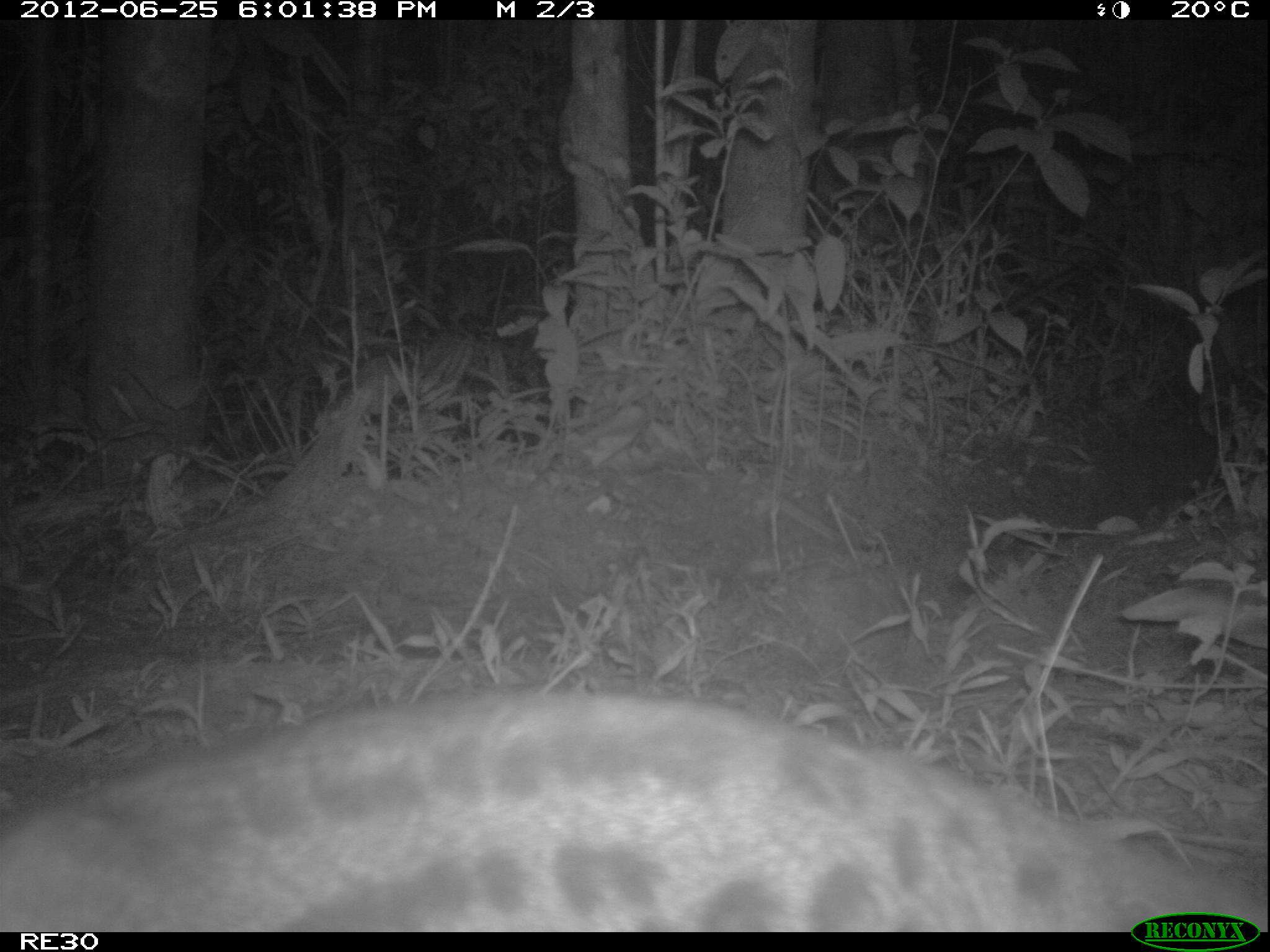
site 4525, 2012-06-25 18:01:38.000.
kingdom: Animalia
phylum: Chordata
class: Mammalia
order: Carnivora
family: Eupleridae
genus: Fossa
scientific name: Fossa fossana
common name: fanaloka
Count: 1.